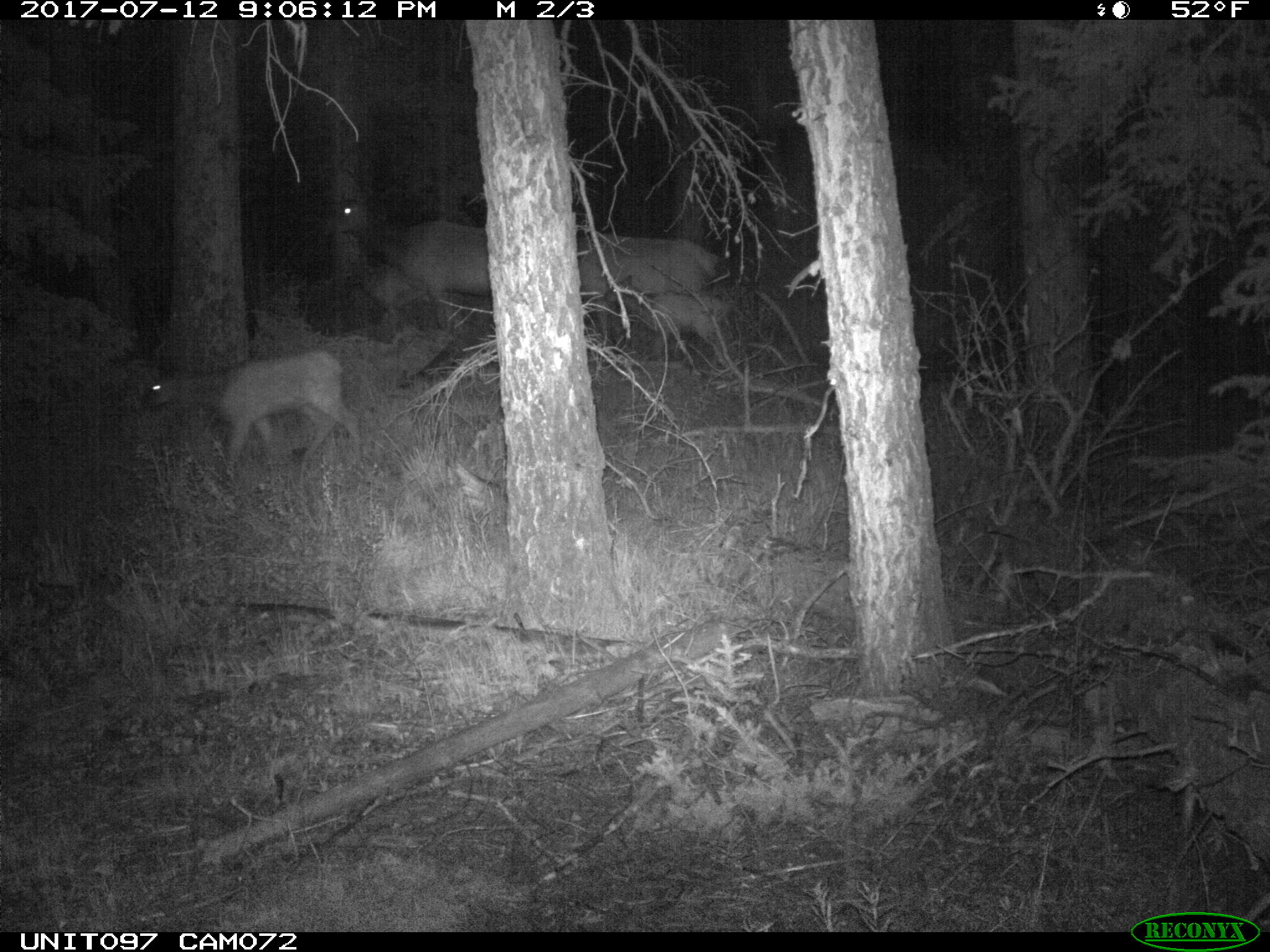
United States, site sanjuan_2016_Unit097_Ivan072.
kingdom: Animalia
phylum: Chordata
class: Mammalia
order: Artiodactyla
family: Cervidae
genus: Cervus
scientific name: Cervus elaphus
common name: red deer